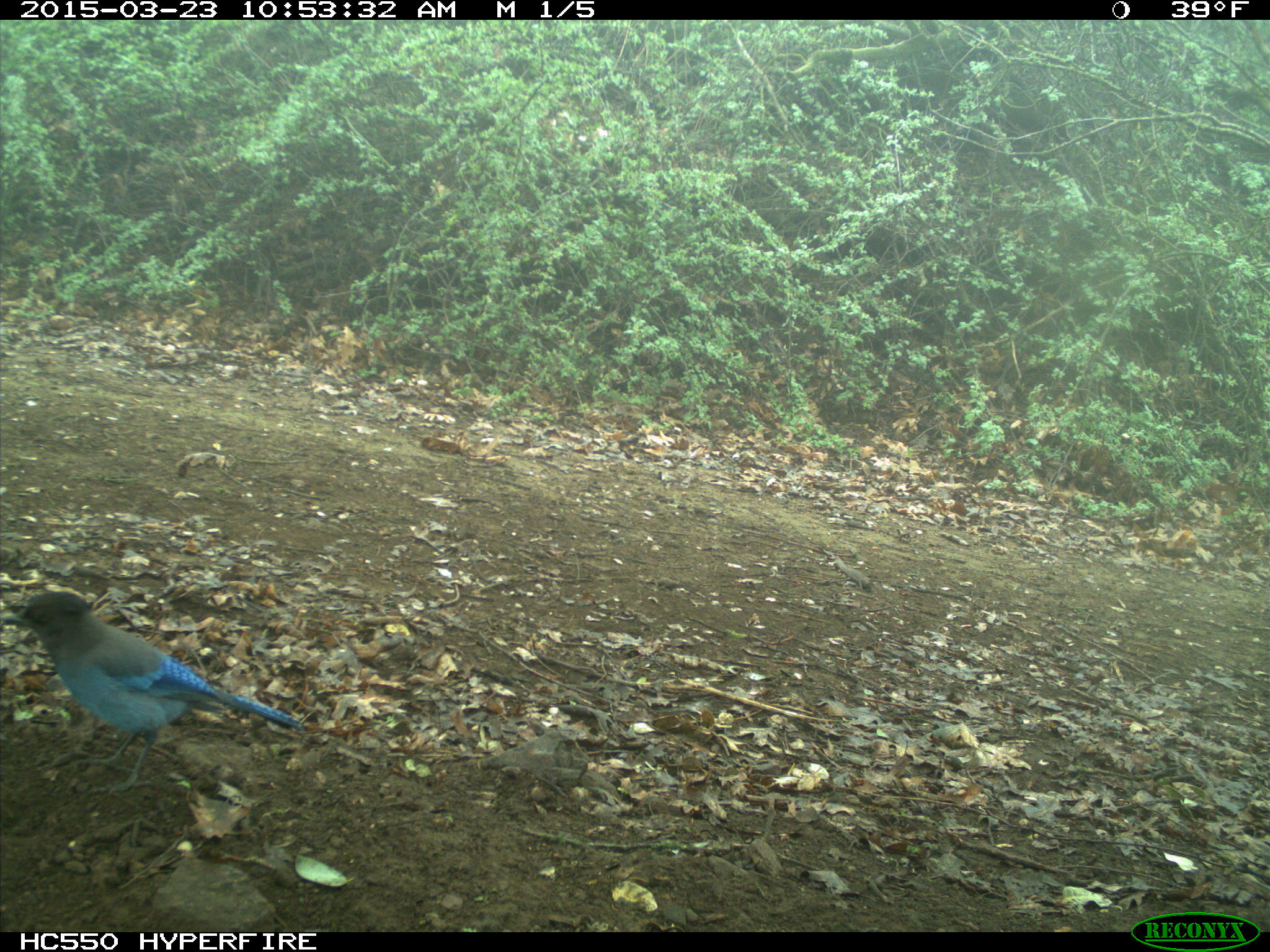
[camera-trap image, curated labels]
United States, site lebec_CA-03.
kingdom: Animalia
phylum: Chordata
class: Aves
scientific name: Aves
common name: birds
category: unidentified bird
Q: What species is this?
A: Unidentified bird (birds) (Aves).